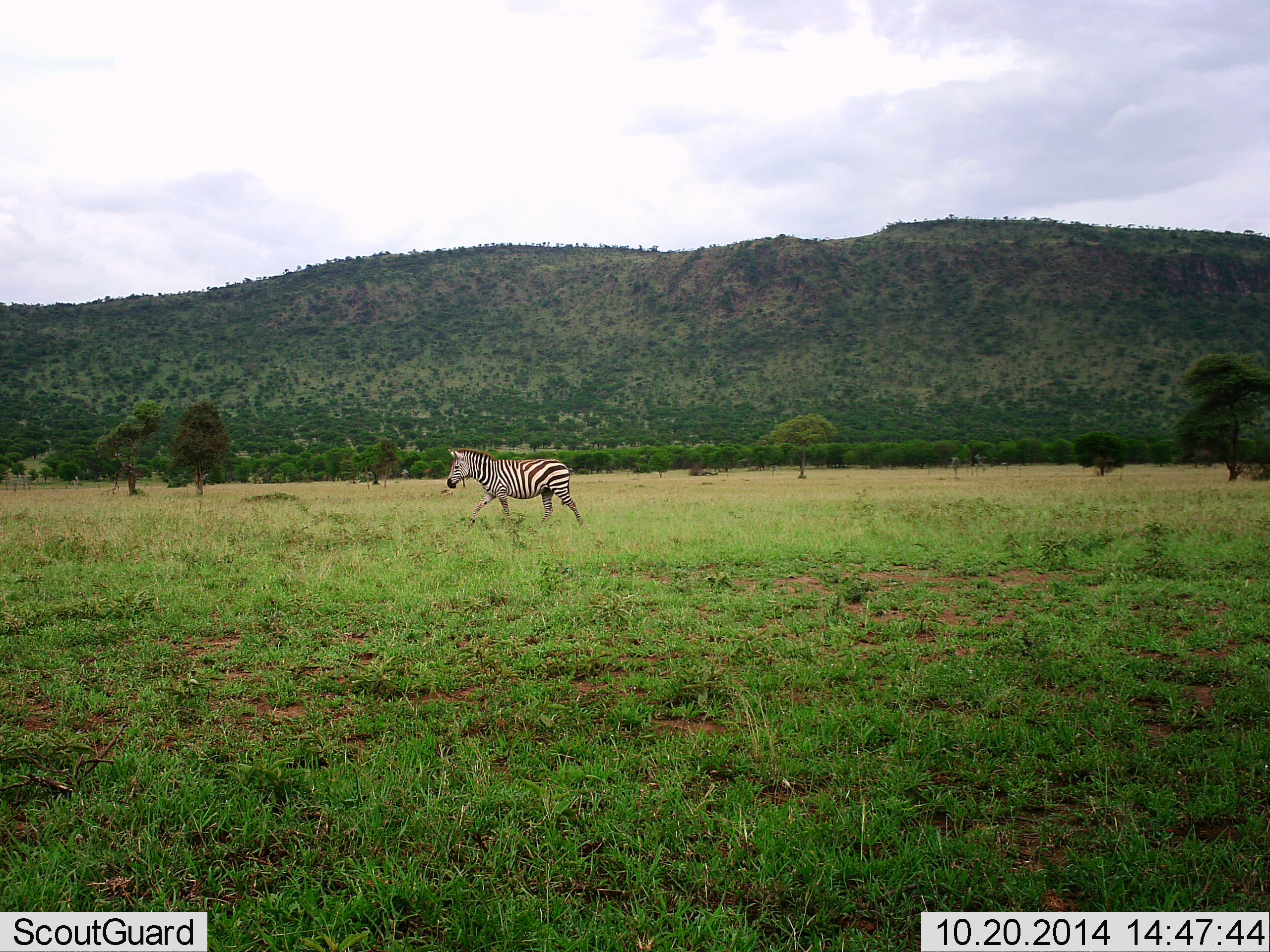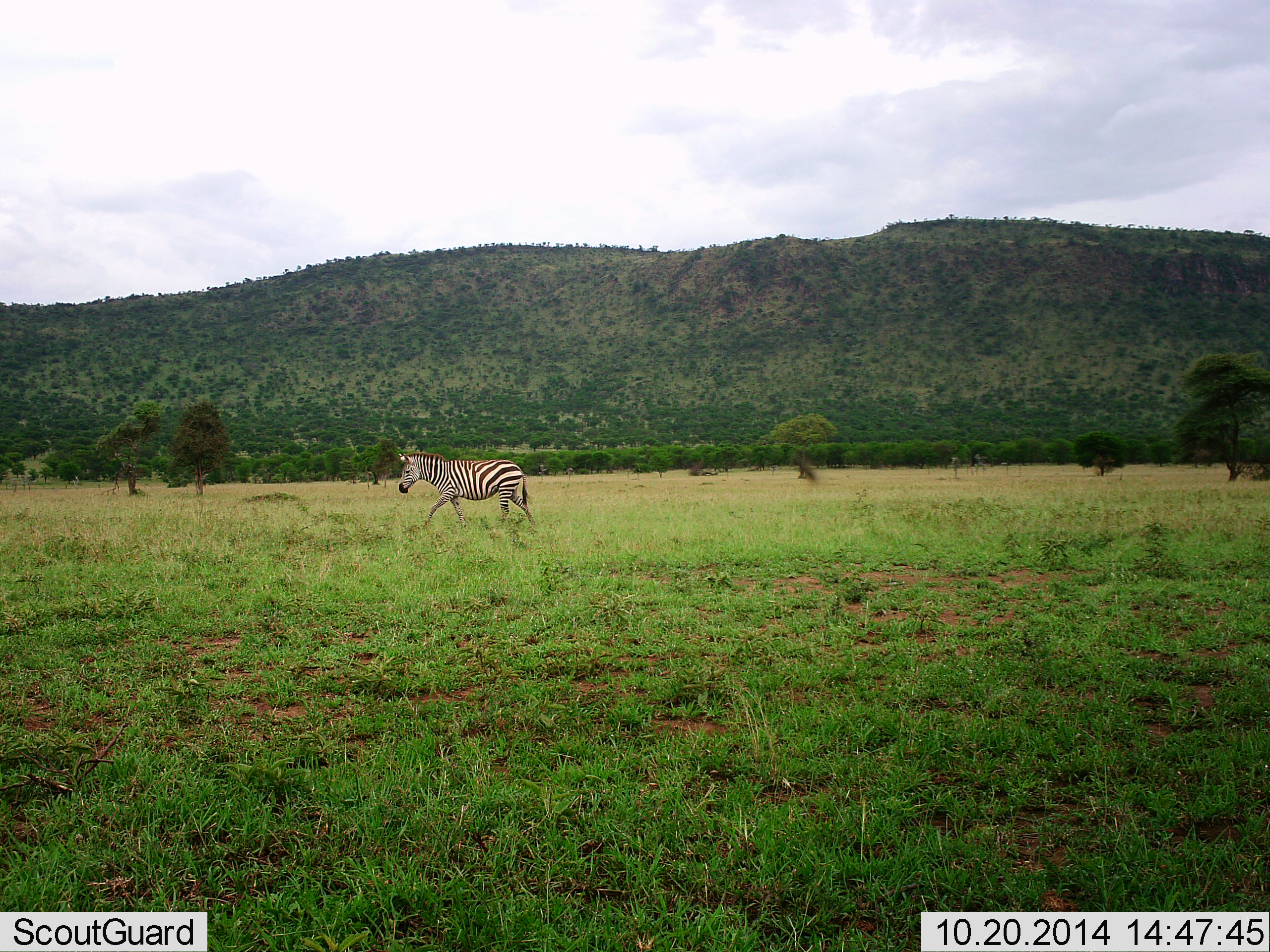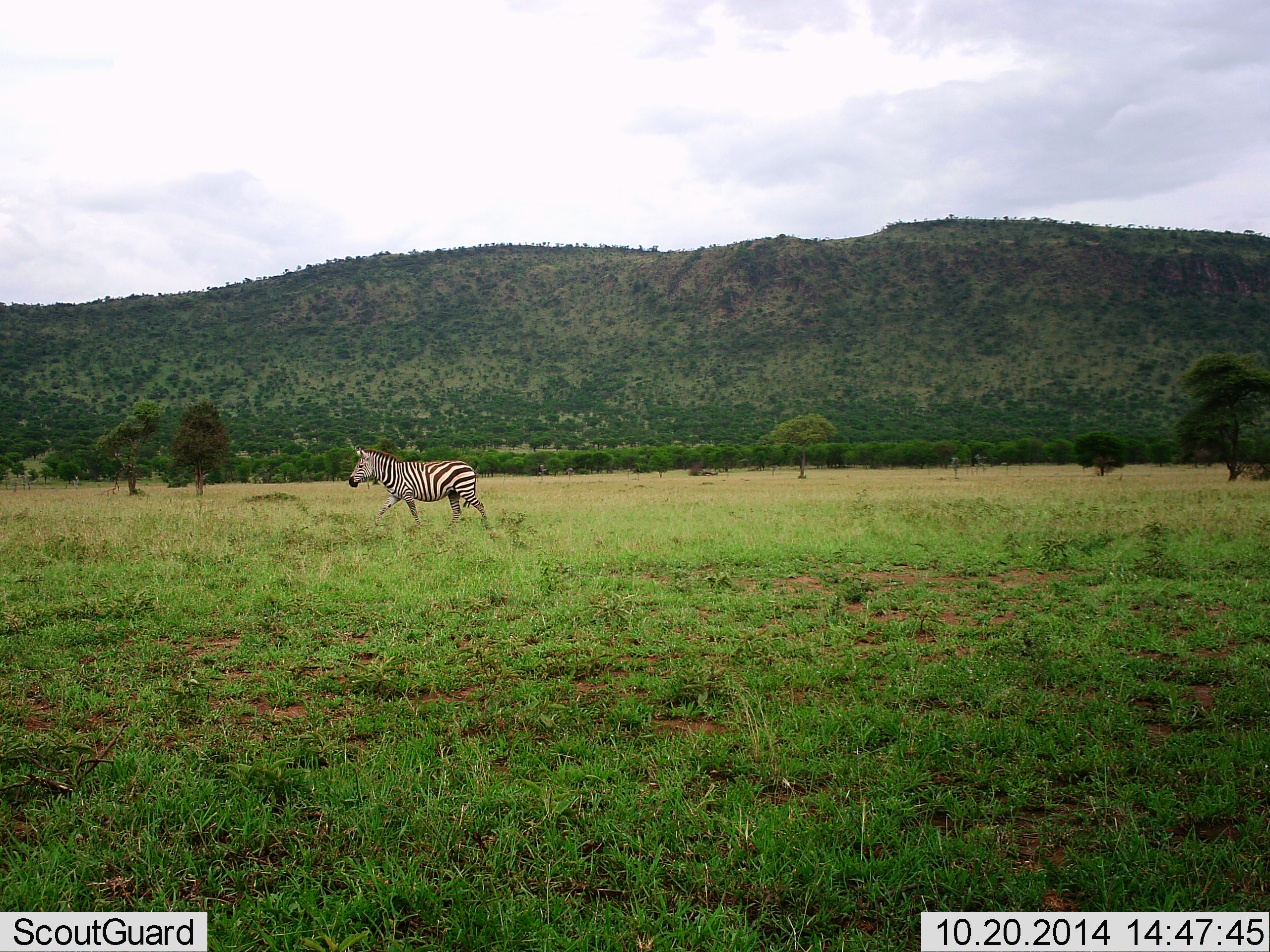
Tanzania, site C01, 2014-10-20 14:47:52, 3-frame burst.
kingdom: Animalia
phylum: Chordata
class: Mammalia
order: Perissodactyla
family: Equidae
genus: Equus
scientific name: Equus quagga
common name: plains zebra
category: zebra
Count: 1.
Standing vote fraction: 0%.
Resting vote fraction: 0%.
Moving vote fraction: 100%.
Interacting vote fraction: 0%.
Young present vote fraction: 0%.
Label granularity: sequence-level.